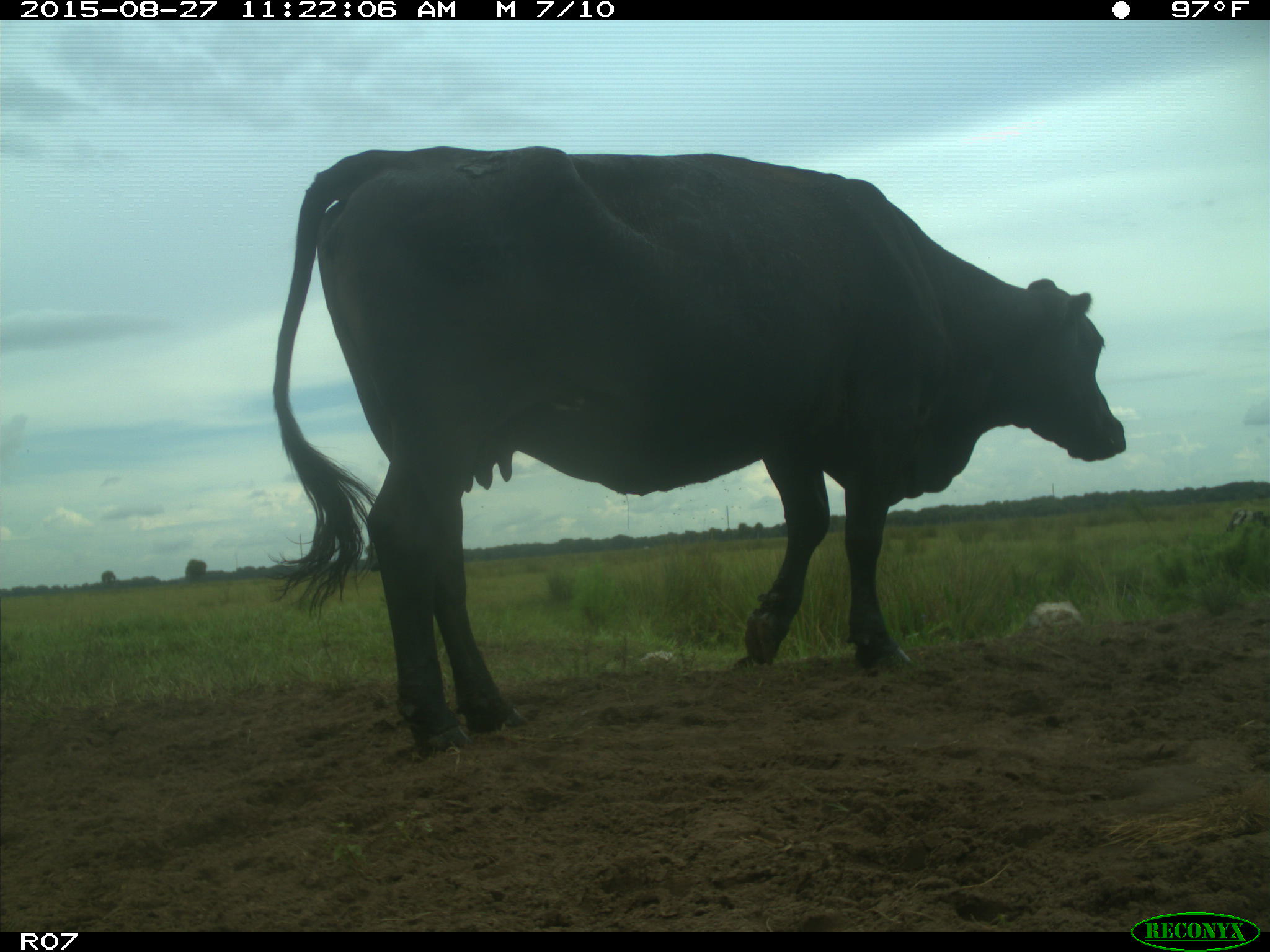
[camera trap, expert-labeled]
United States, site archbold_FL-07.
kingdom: Animalia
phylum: Chordata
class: Mammalia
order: Artiodactyla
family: Bovidae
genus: Bos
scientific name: Bos taurus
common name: domestic cow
Bos taurus (domestic cow).